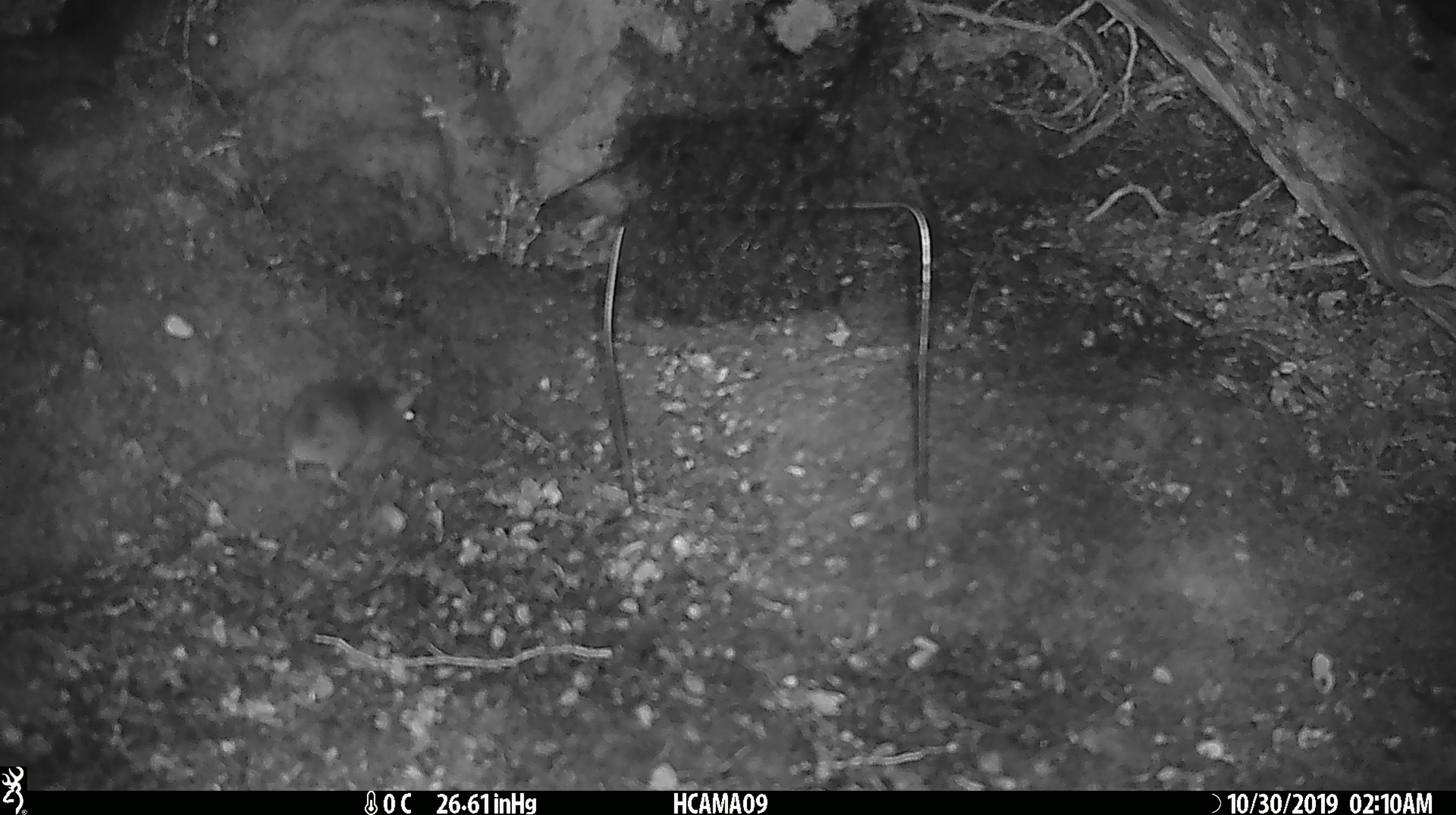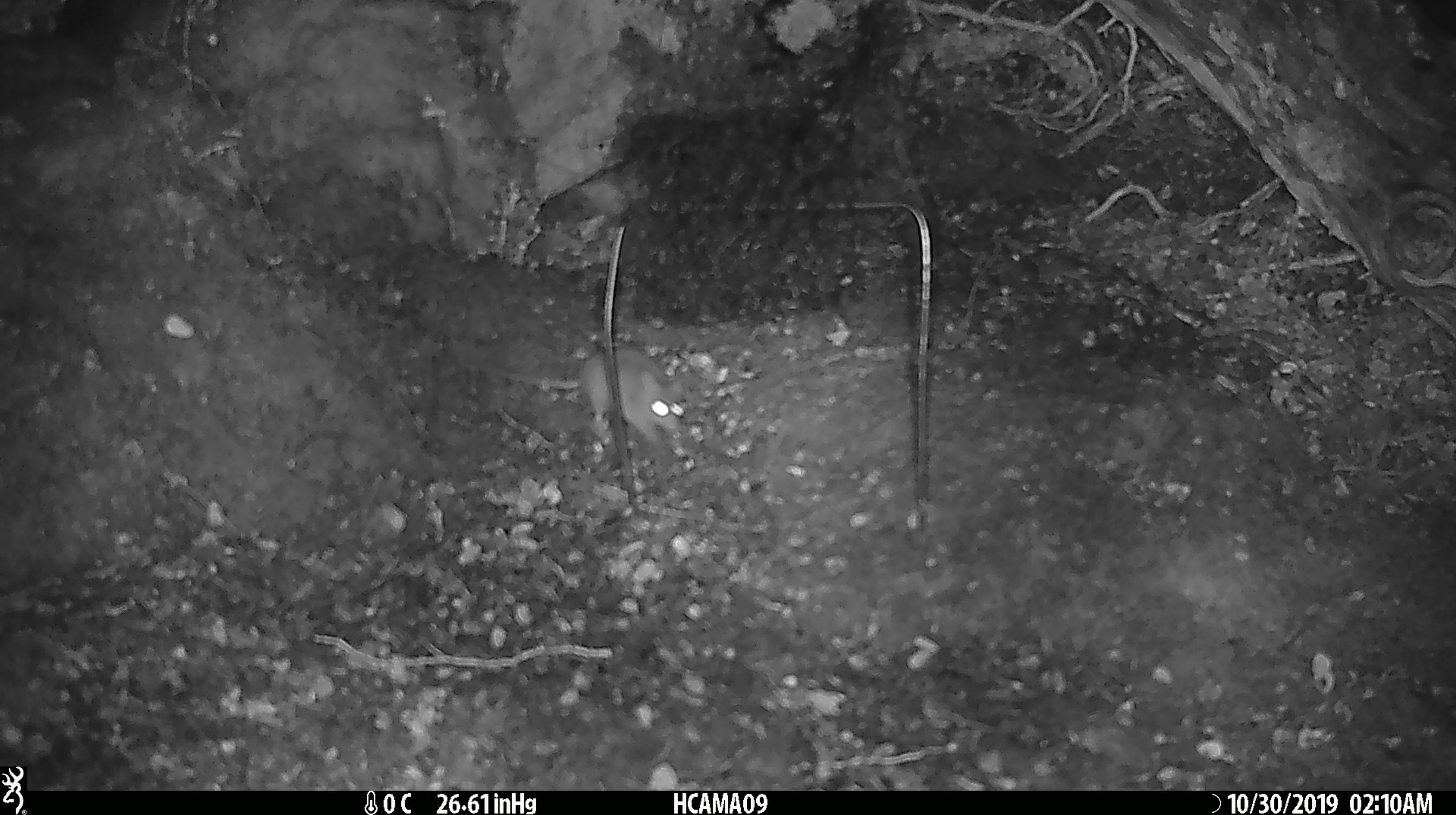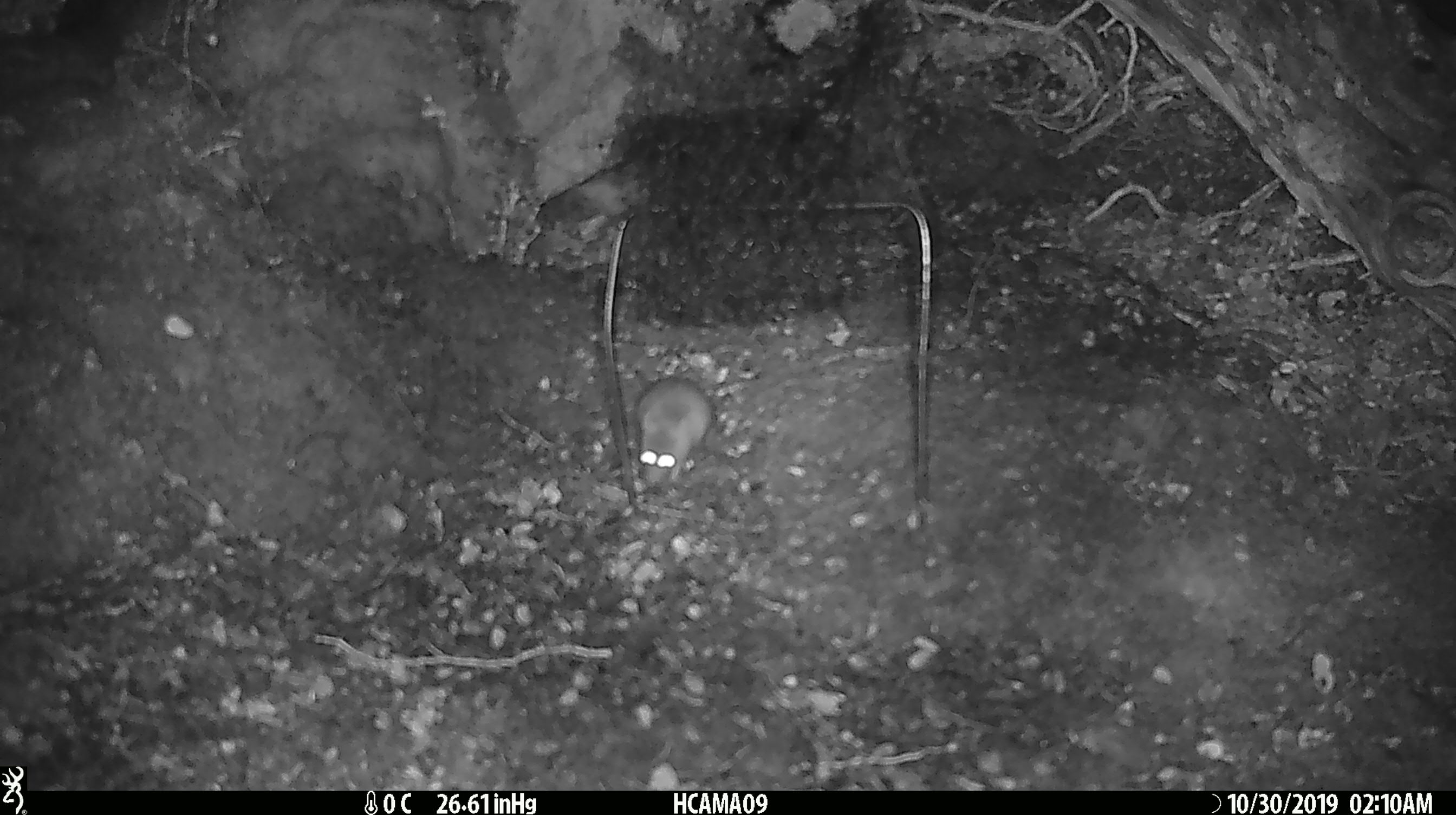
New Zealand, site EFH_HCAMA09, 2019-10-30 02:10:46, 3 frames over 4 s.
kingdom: Animalia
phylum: Chordata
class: Mammalia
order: Rodentia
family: Muridae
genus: Mus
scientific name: Mus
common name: mouse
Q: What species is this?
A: Mouse (Mus).